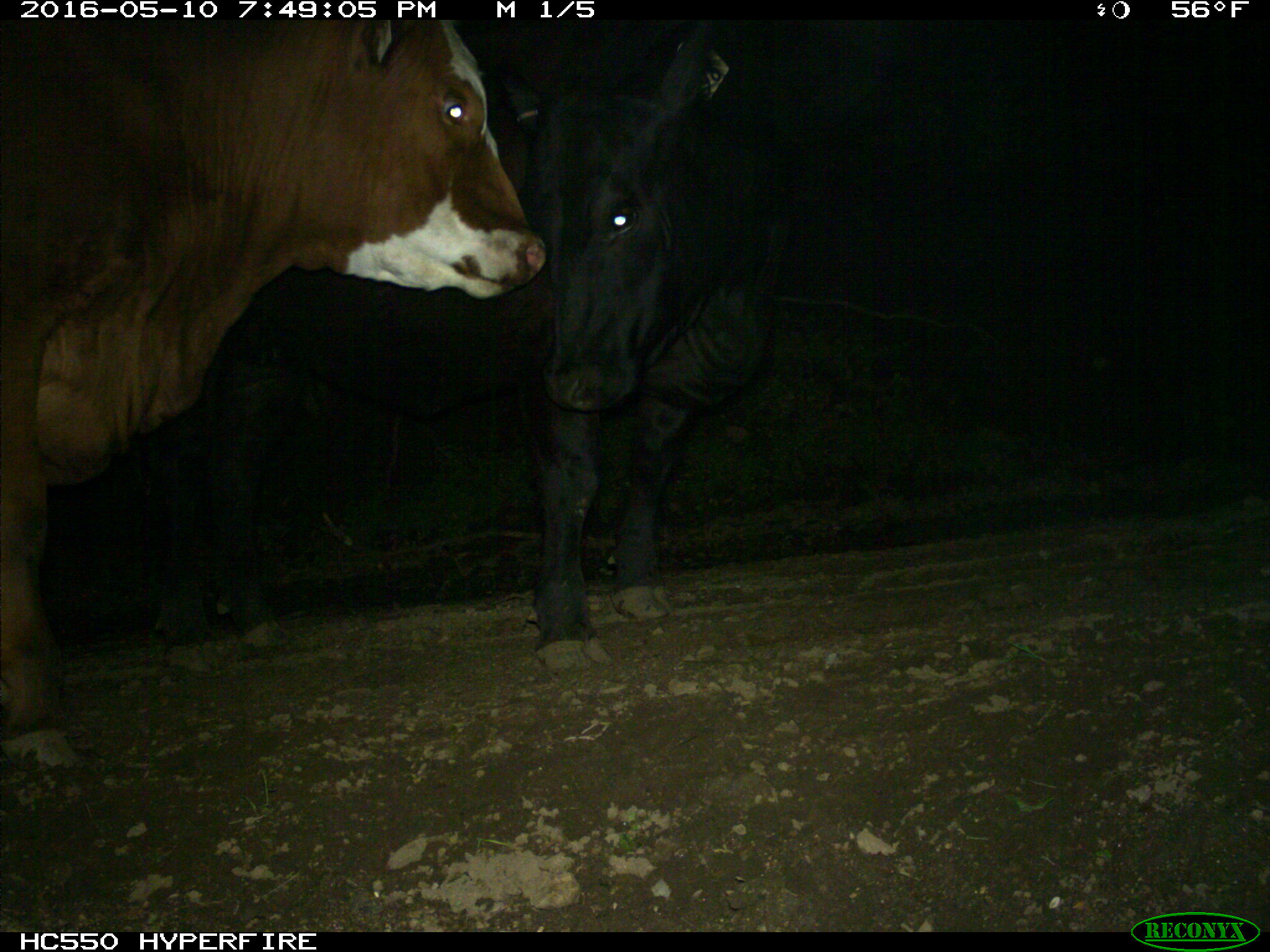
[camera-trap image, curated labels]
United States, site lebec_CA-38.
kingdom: Animalia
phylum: Chordata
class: Mammalia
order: Artiodactyla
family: Bovidae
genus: Bos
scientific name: Bos taurus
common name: domestic cow